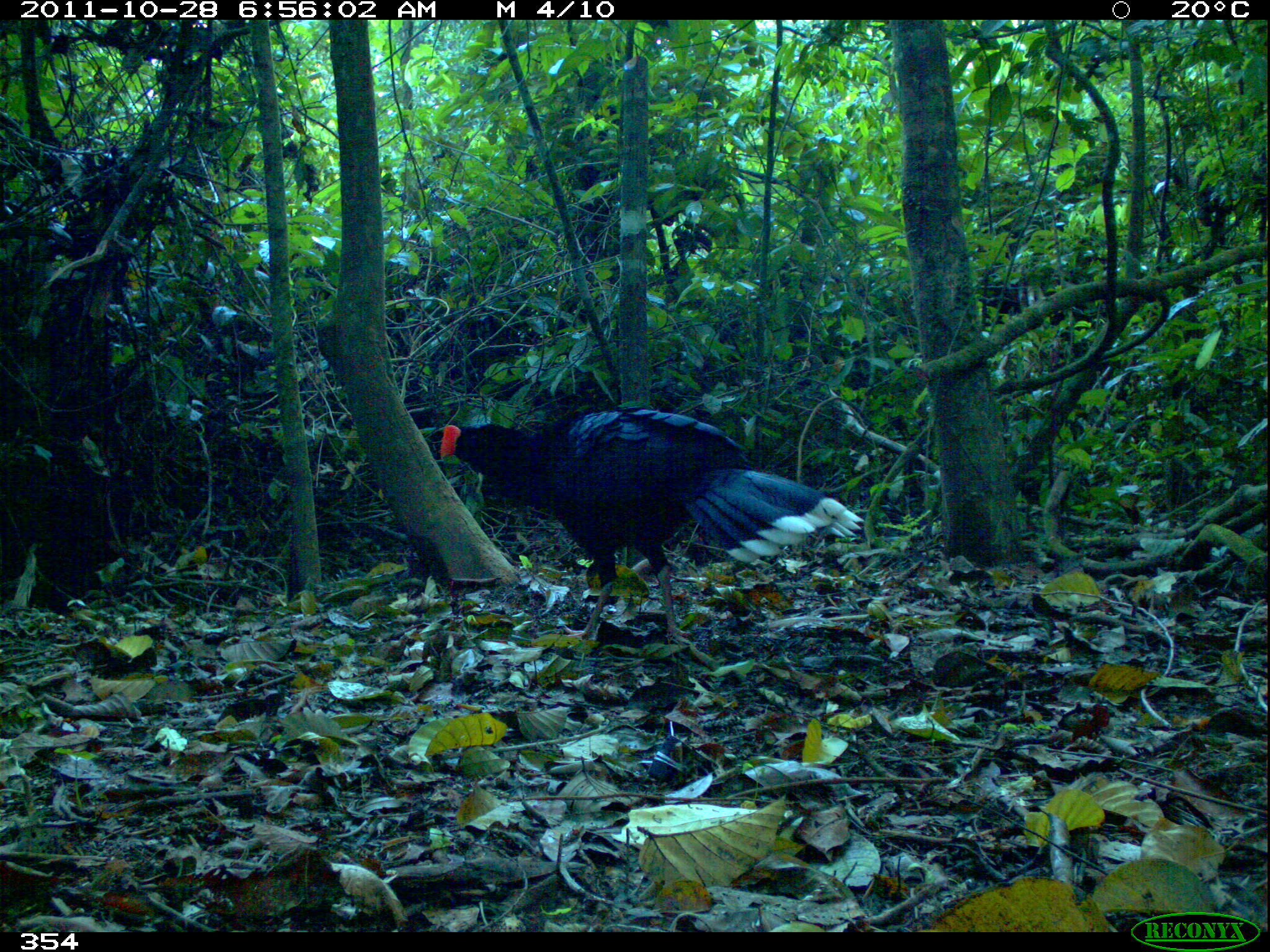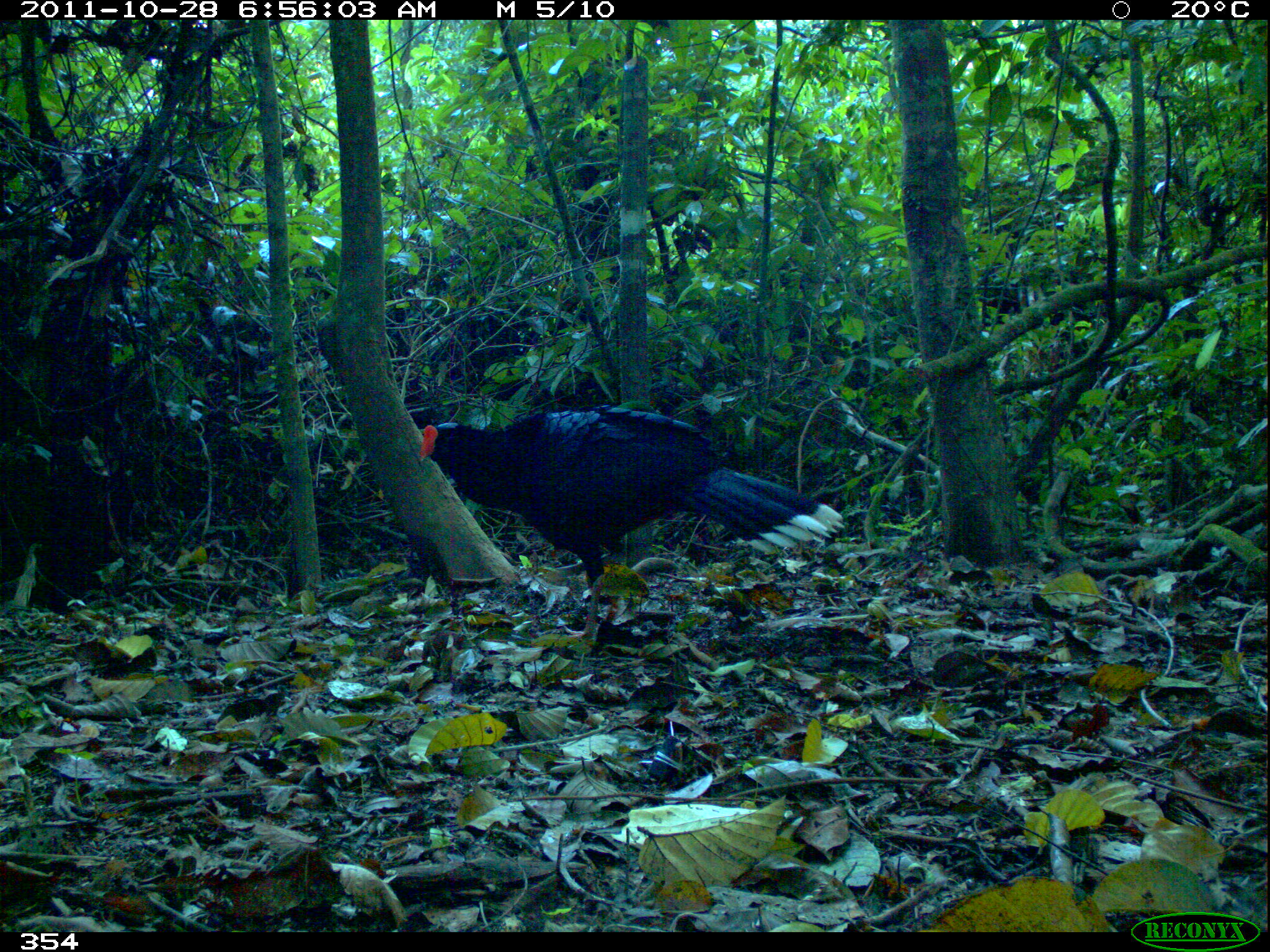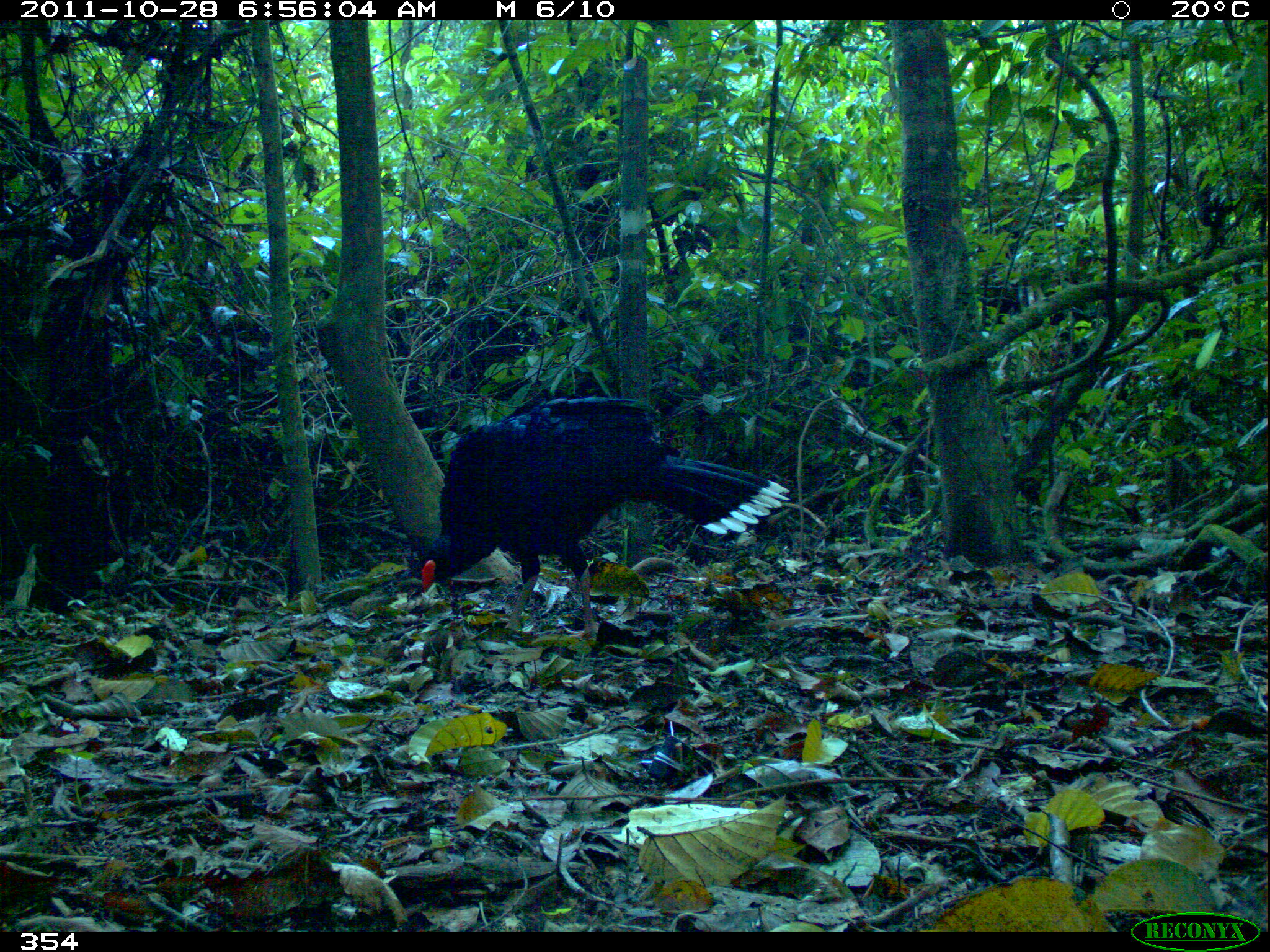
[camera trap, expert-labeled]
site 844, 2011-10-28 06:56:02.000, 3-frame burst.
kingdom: Animalia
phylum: Chordata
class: Aves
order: Galliformes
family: Cracidae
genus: Mitu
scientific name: Mitu tuberosum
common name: razor-billed curassow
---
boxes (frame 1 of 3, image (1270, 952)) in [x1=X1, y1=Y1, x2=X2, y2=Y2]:
mitu tuberosum: [x1=438, y1=405, x2=864, y2=640]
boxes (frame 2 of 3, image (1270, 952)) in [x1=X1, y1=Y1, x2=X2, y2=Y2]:
mitu tuberosum: [x1=417, y1=402, x2=845, y2=642]